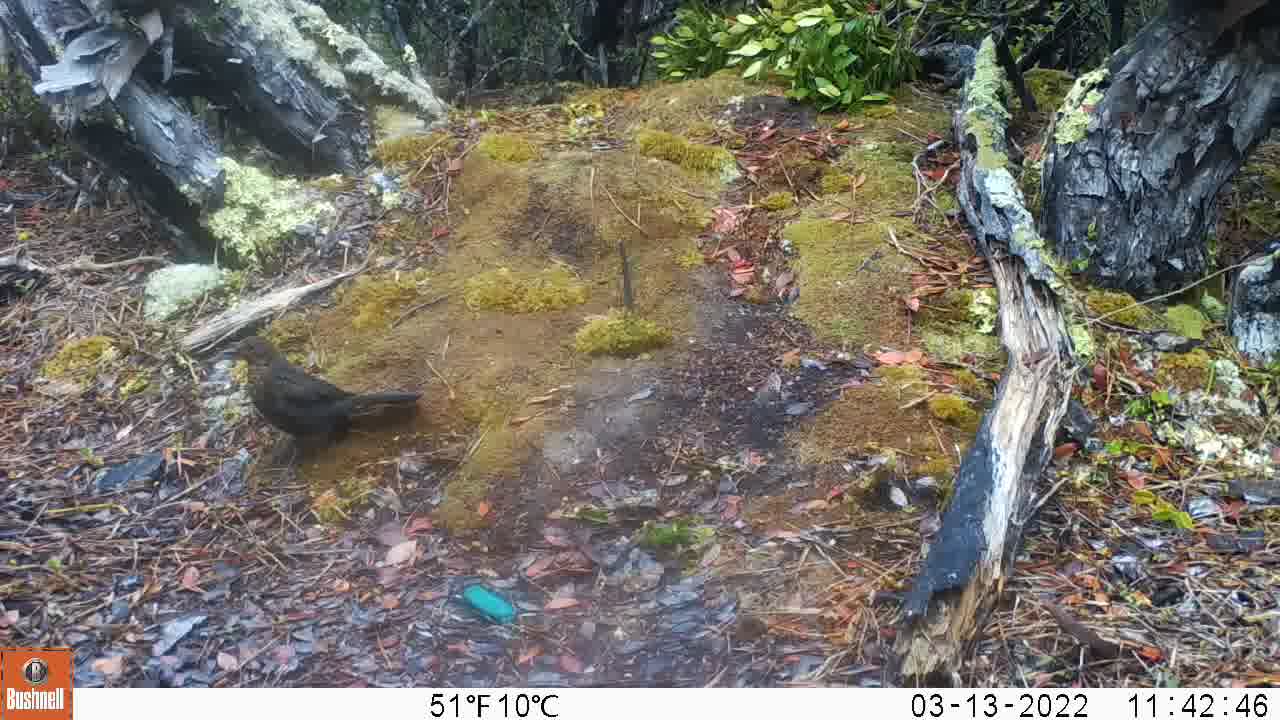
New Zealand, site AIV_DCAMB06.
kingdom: Animalia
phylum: Chordata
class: Aves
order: Passeriformes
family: Turdidae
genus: Turdus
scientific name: Turdus merula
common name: eurasian blackbird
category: blackbird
Blackbird (eurasian blackbird) (Turdus merula).